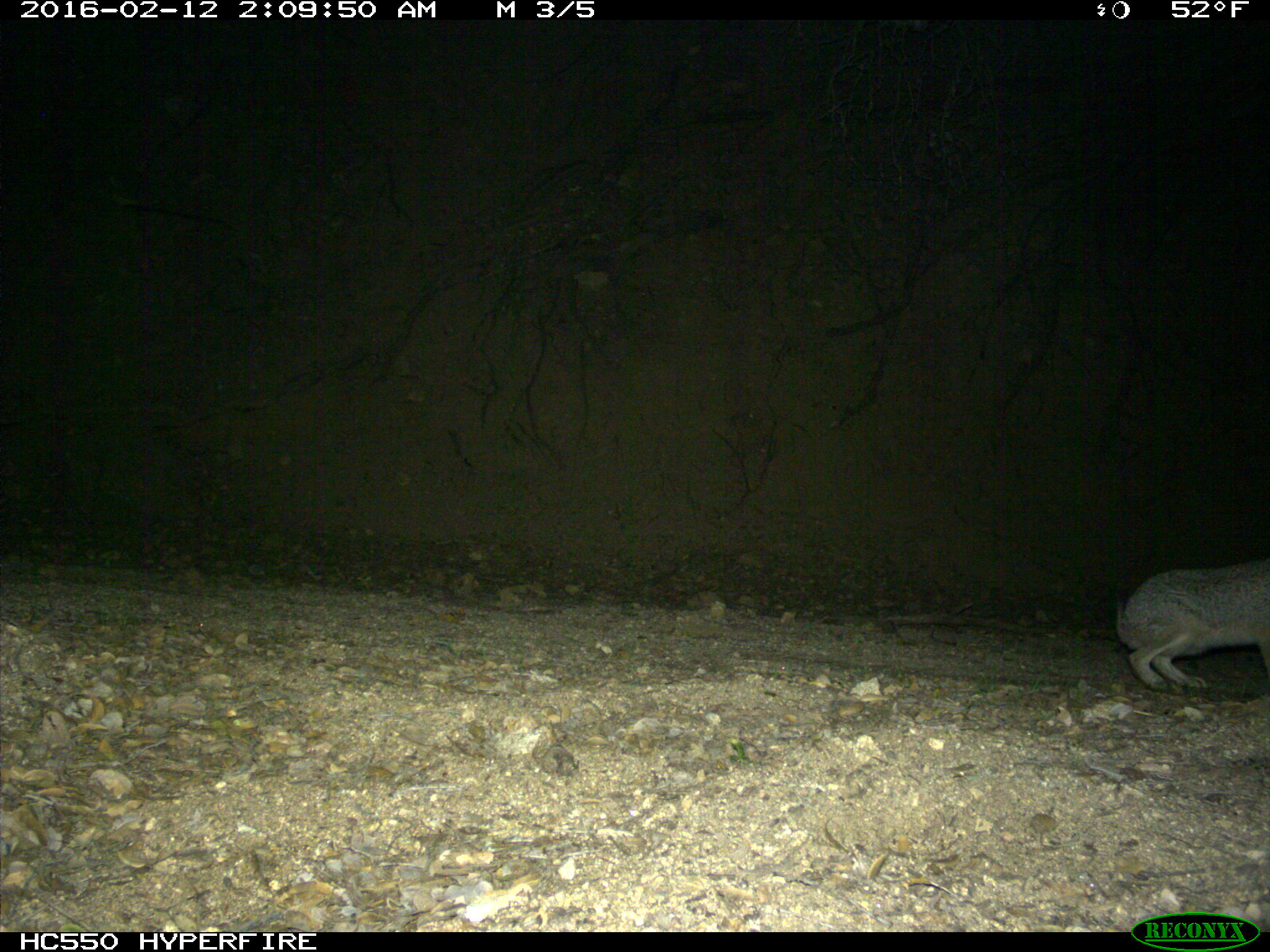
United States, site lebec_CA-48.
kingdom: Animalia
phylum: Chordata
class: Mammalia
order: Lagomorpha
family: Leporidae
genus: Lepus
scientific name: Lepus californicus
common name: black-tailed jackrabbit